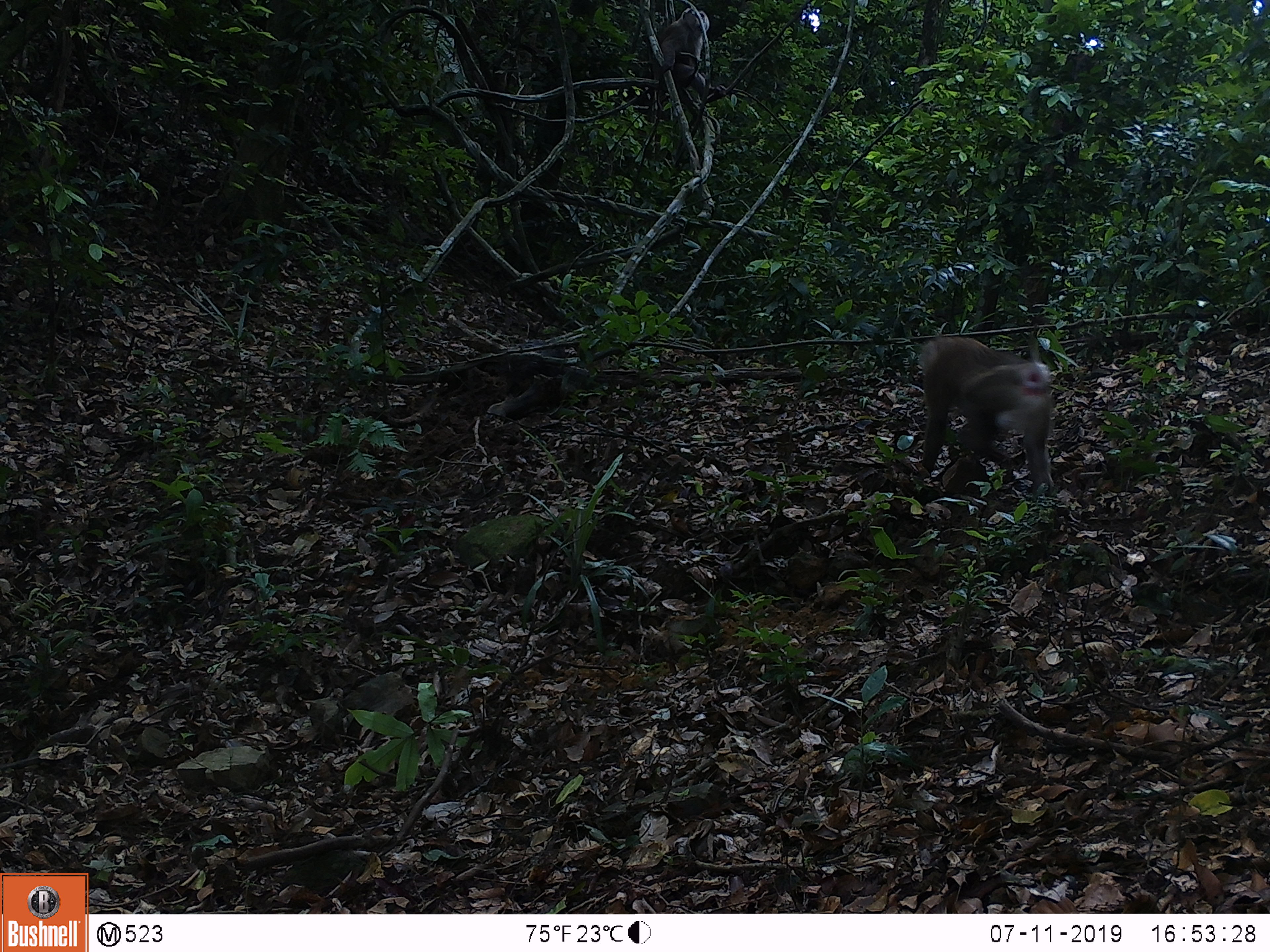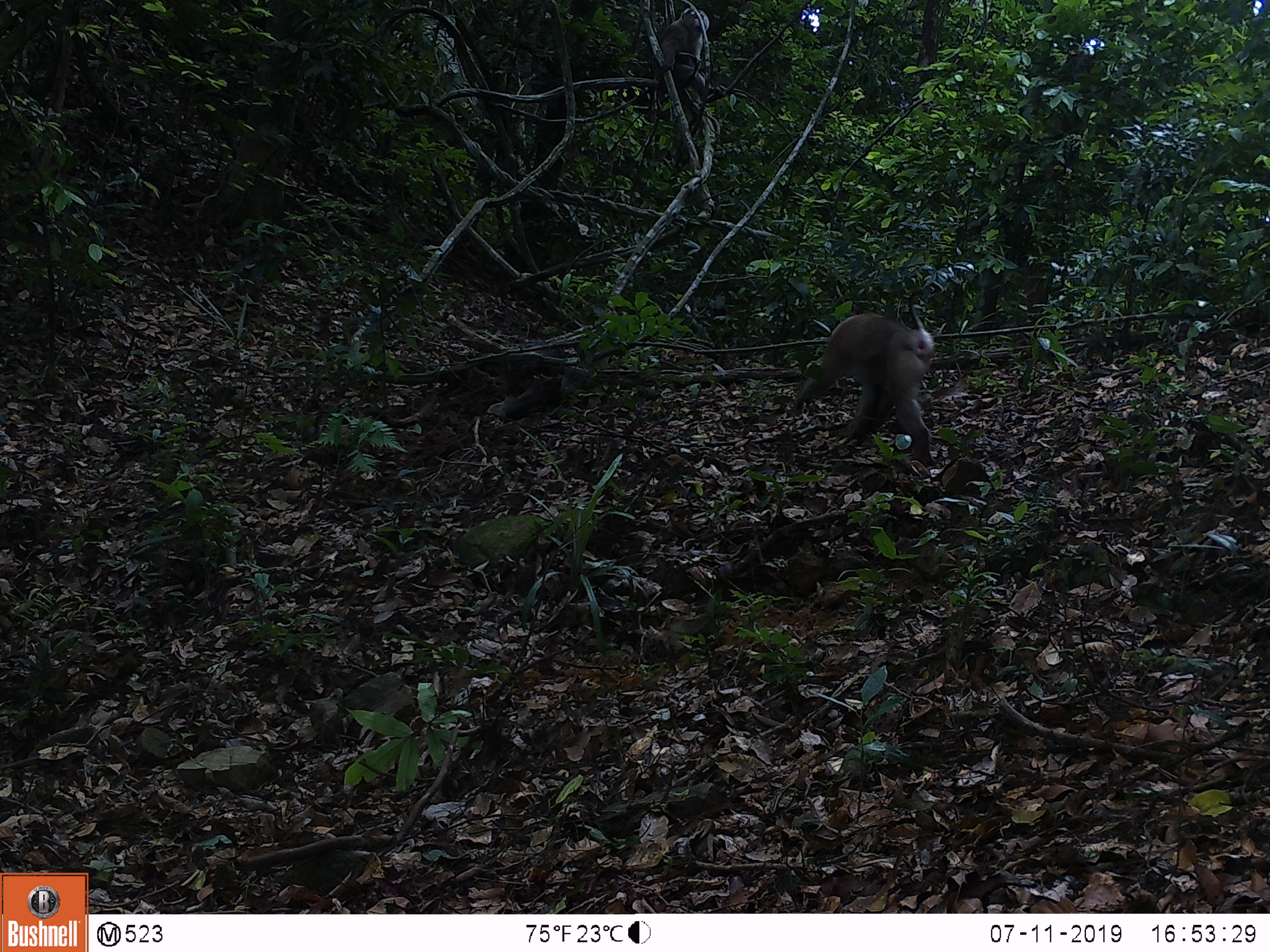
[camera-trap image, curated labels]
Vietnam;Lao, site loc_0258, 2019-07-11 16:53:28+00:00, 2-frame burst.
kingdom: Animalia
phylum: Chordata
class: Mammalia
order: Primates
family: Cercopithecidae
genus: Macaca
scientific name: Macaca nemestrina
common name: pig-tailed macaque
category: pig tailed macaque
Pig tailed macaque (pig-tailed macaque) (Macaca nemestrina). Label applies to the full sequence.